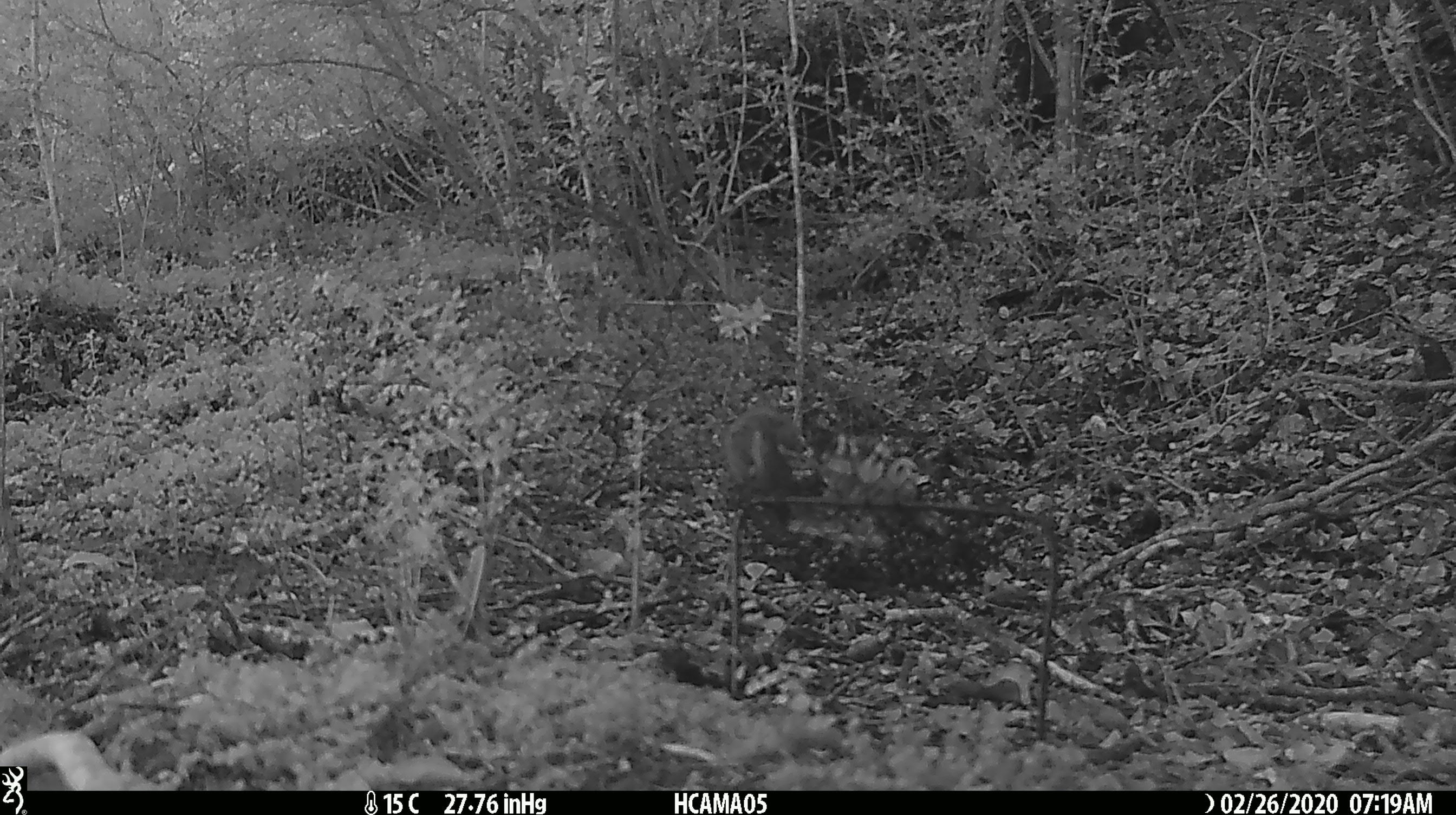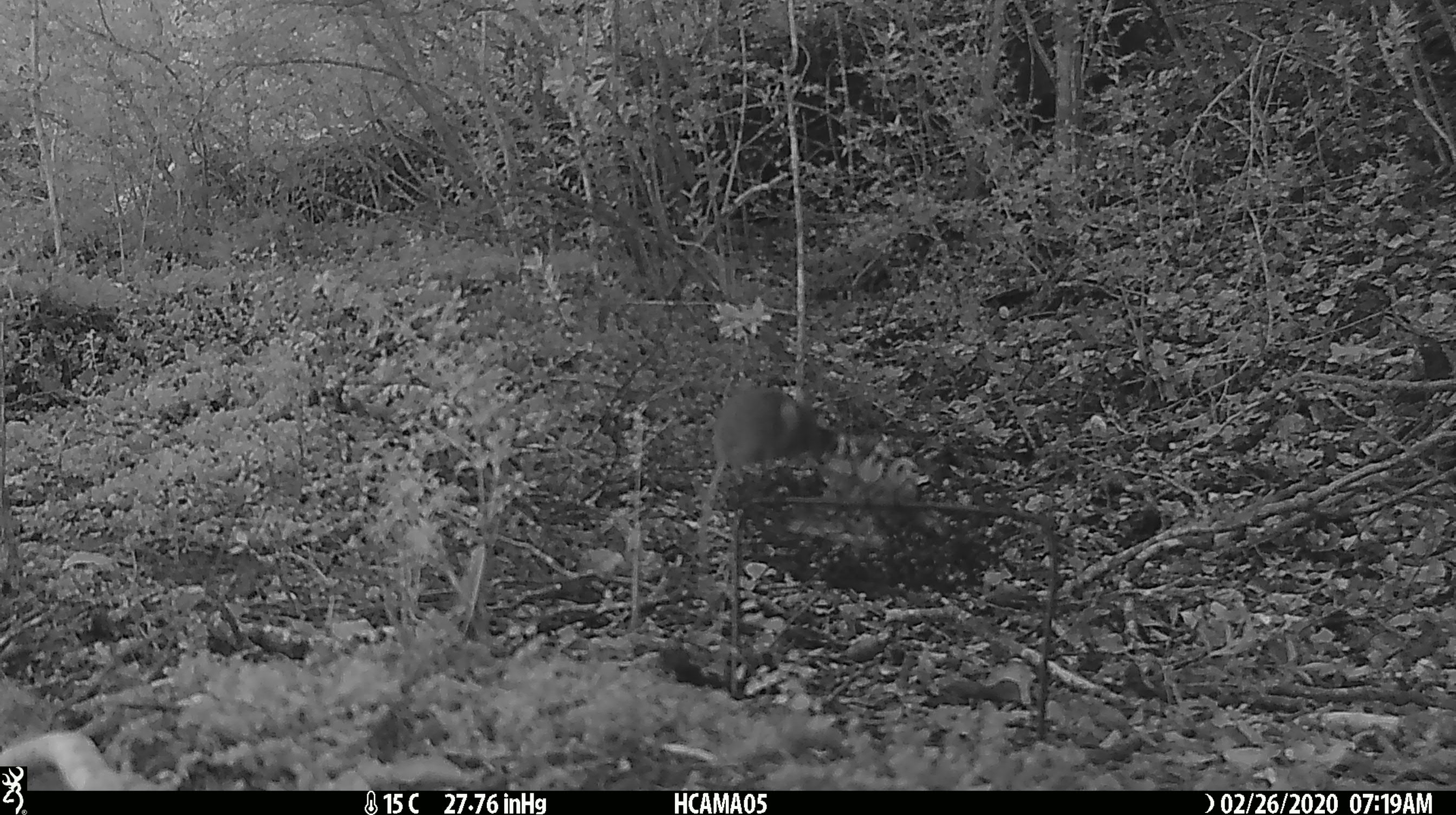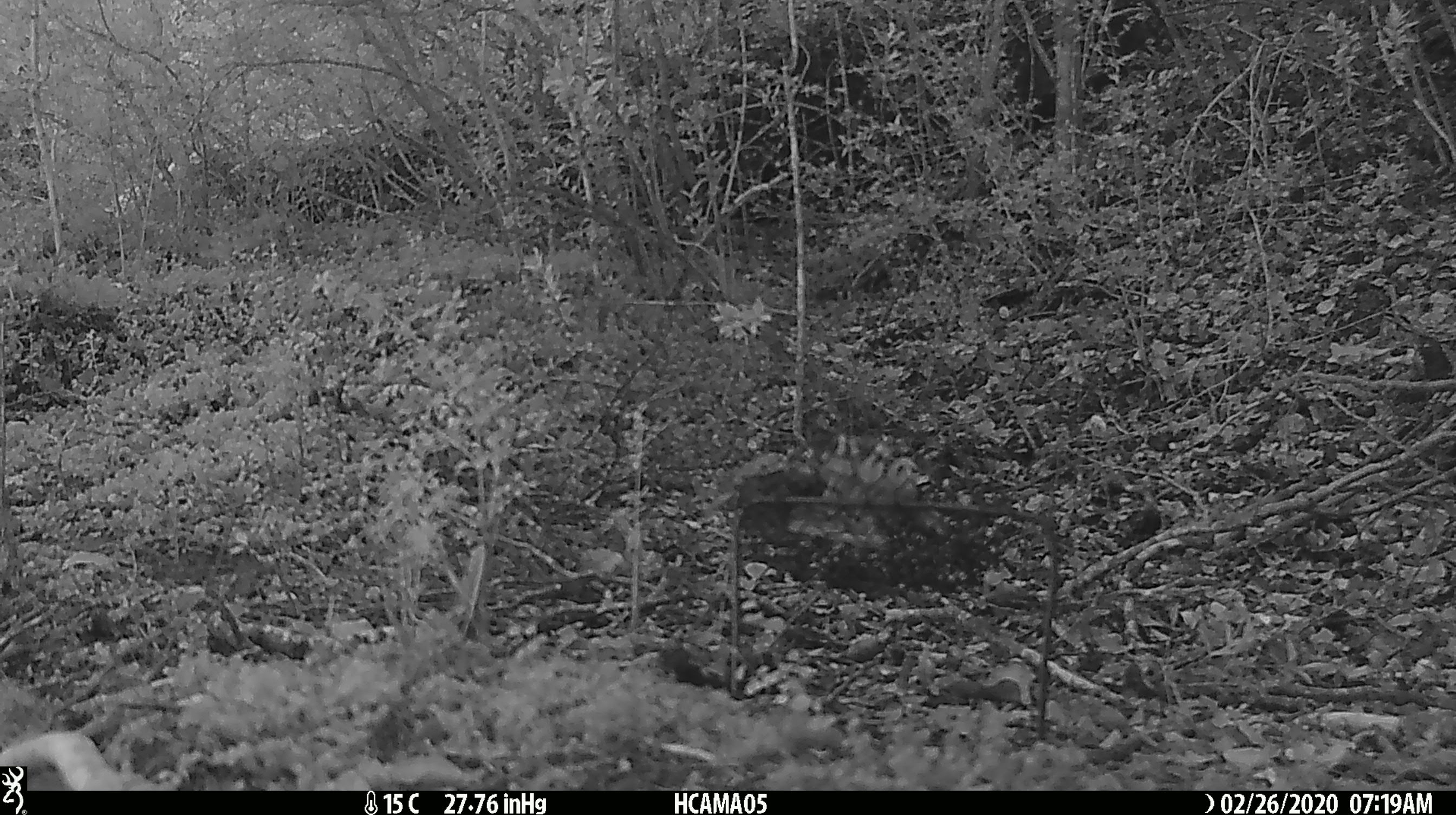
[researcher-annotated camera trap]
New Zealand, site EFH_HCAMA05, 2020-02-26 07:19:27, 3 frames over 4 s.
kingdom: Animalia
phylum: Chordata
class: Mammalia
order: Rodentia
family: Muridae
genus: Mus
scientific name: Mus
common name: mouse